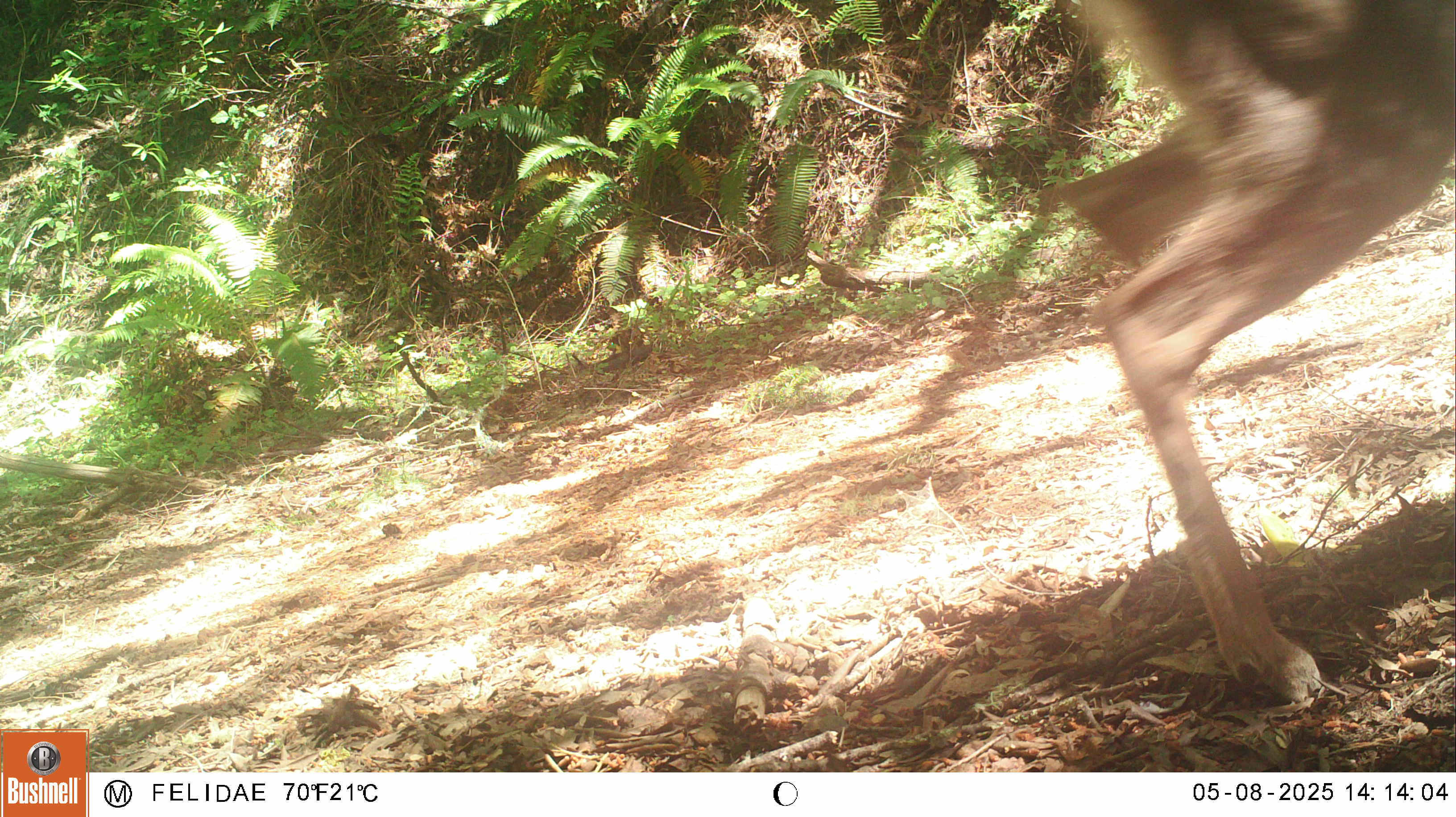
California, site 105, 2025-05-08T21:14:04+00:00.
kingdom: Animalia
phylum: Chordata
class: Mammalia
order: Artiodactyla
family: Cervidae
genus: Odocoileus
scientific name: Odocoileus hemionus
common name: mule deer